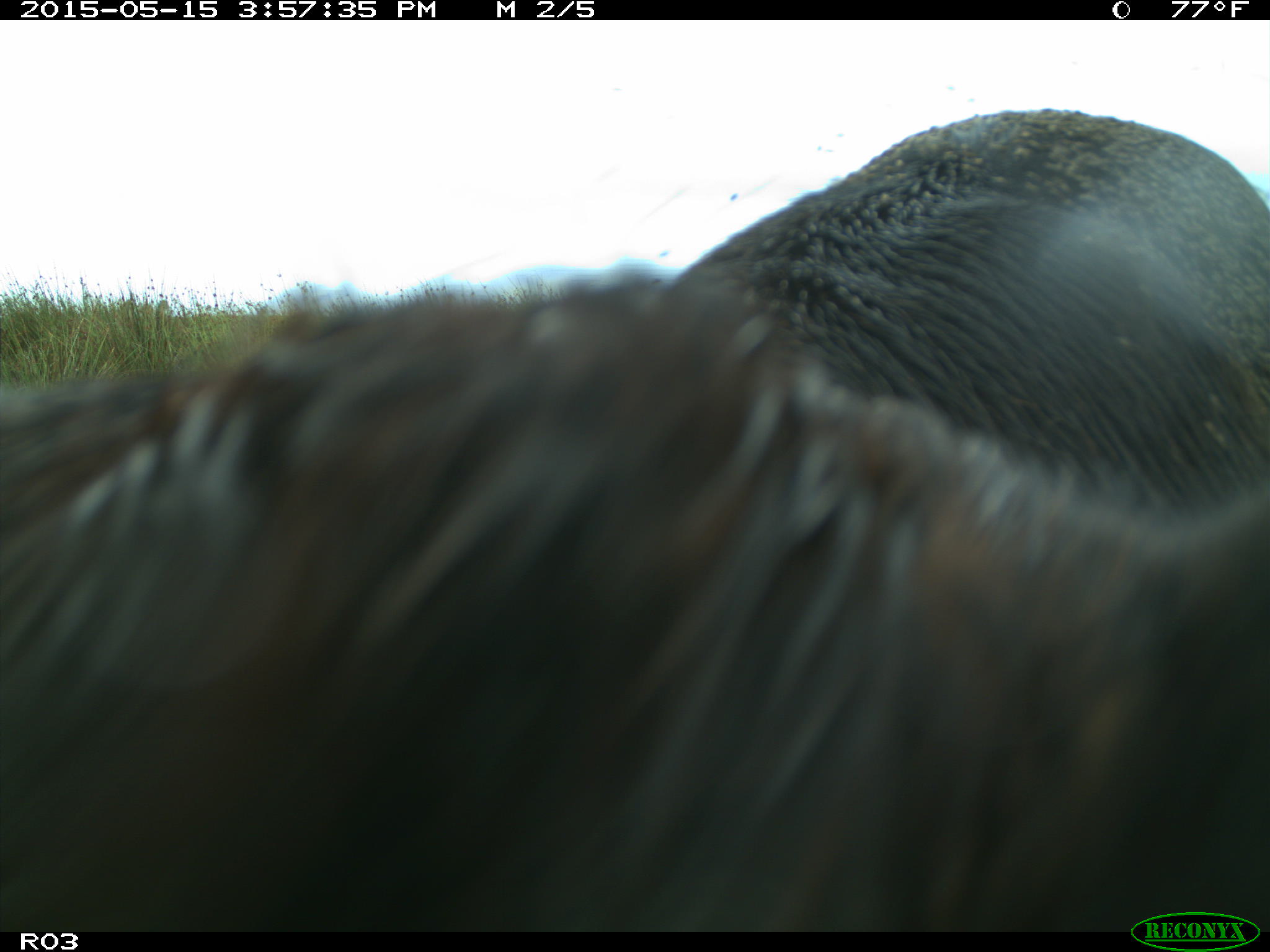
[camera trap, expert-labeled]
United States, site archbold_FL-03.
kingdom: Animalia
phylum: Chordata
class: Mammalia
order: Artiodactyla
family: Bovidae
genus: Bos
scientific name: Bos taurus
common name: domestic cow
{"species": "Bos taurus (domestic cow)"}